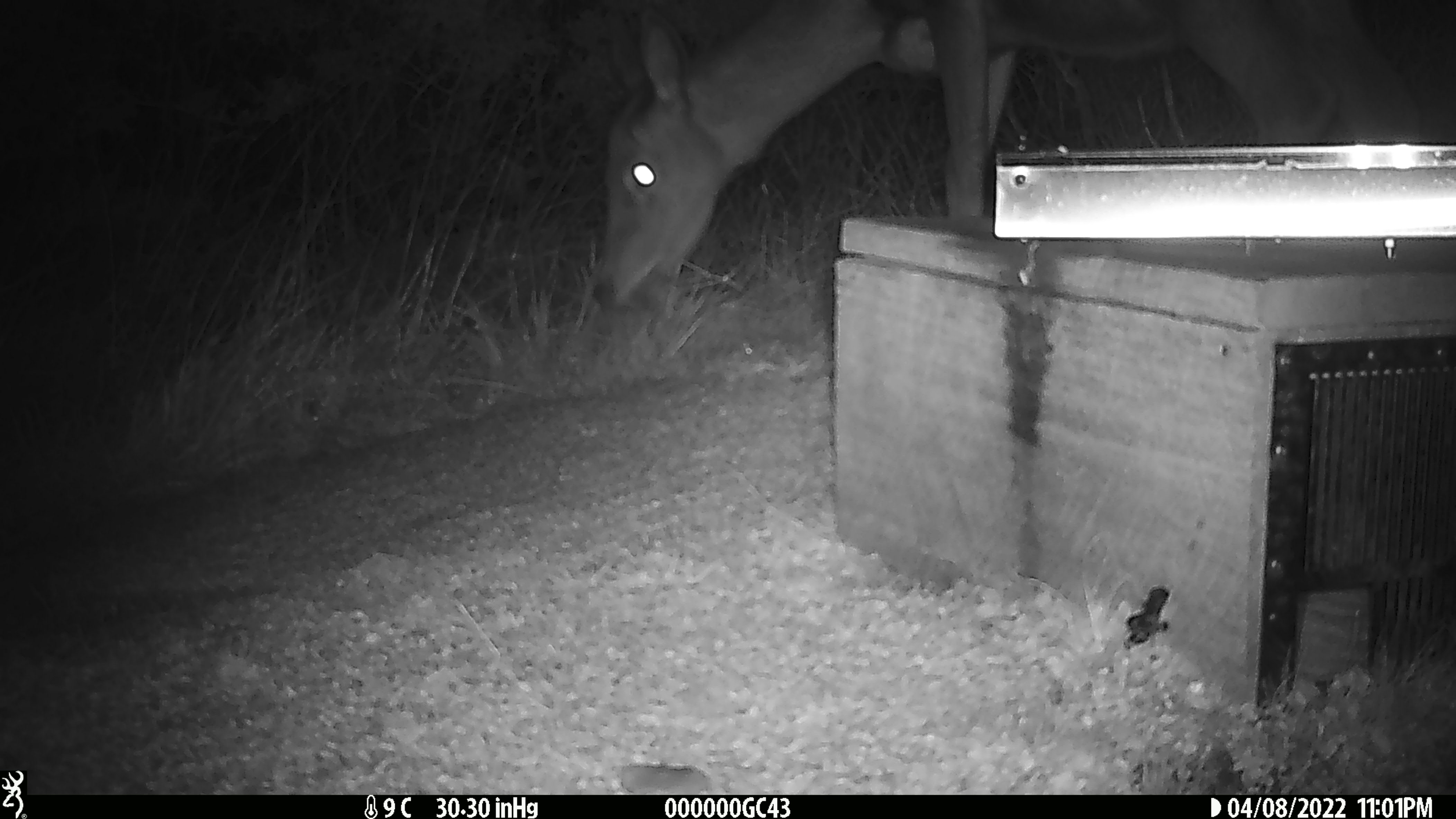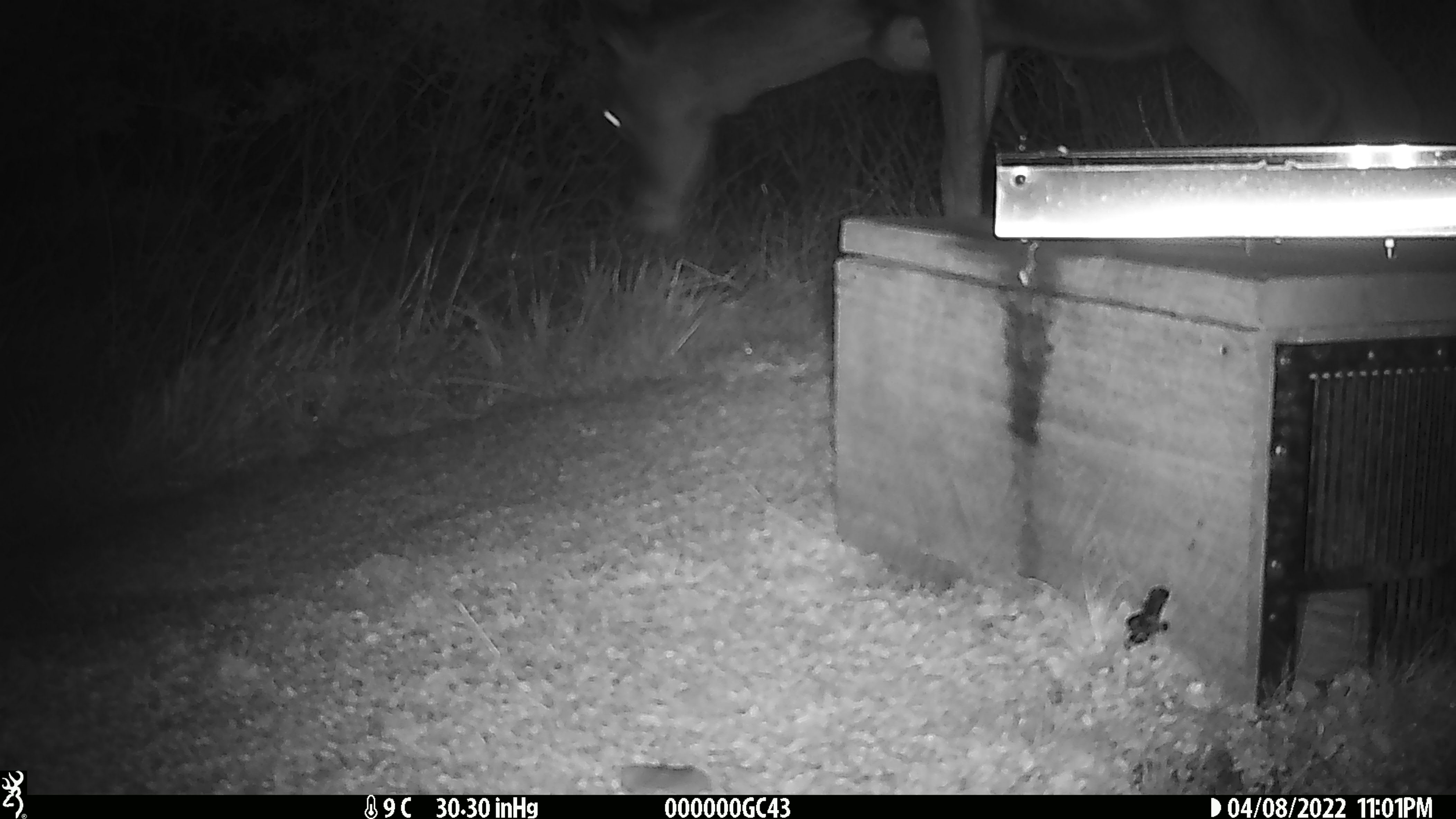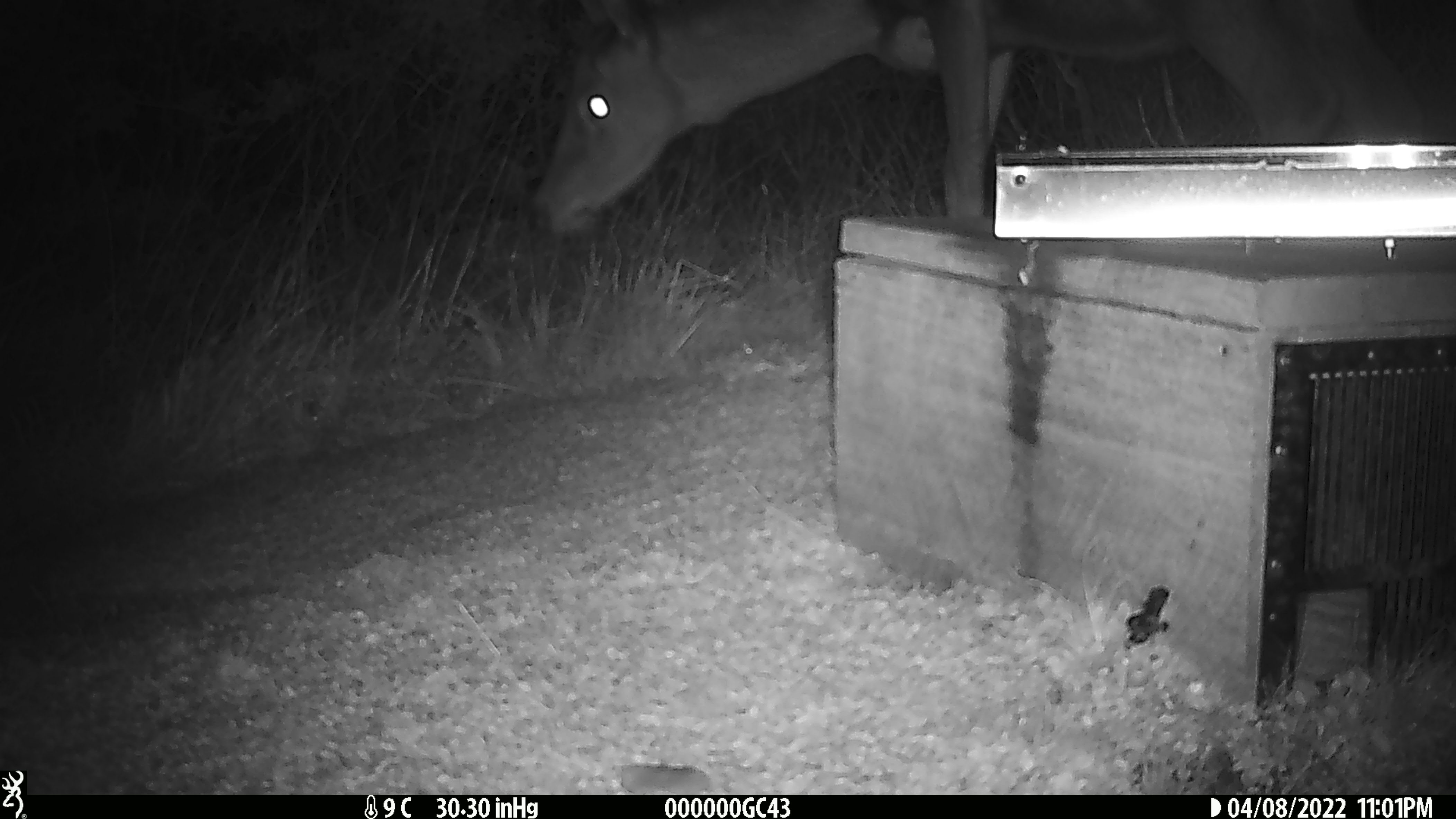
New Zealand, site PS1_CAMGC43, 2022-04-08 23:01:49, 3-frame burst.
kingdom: Animalia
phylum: Chordata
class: Mammalia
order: Artiodactyla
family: Cervidae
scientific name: Cervidae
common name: deer